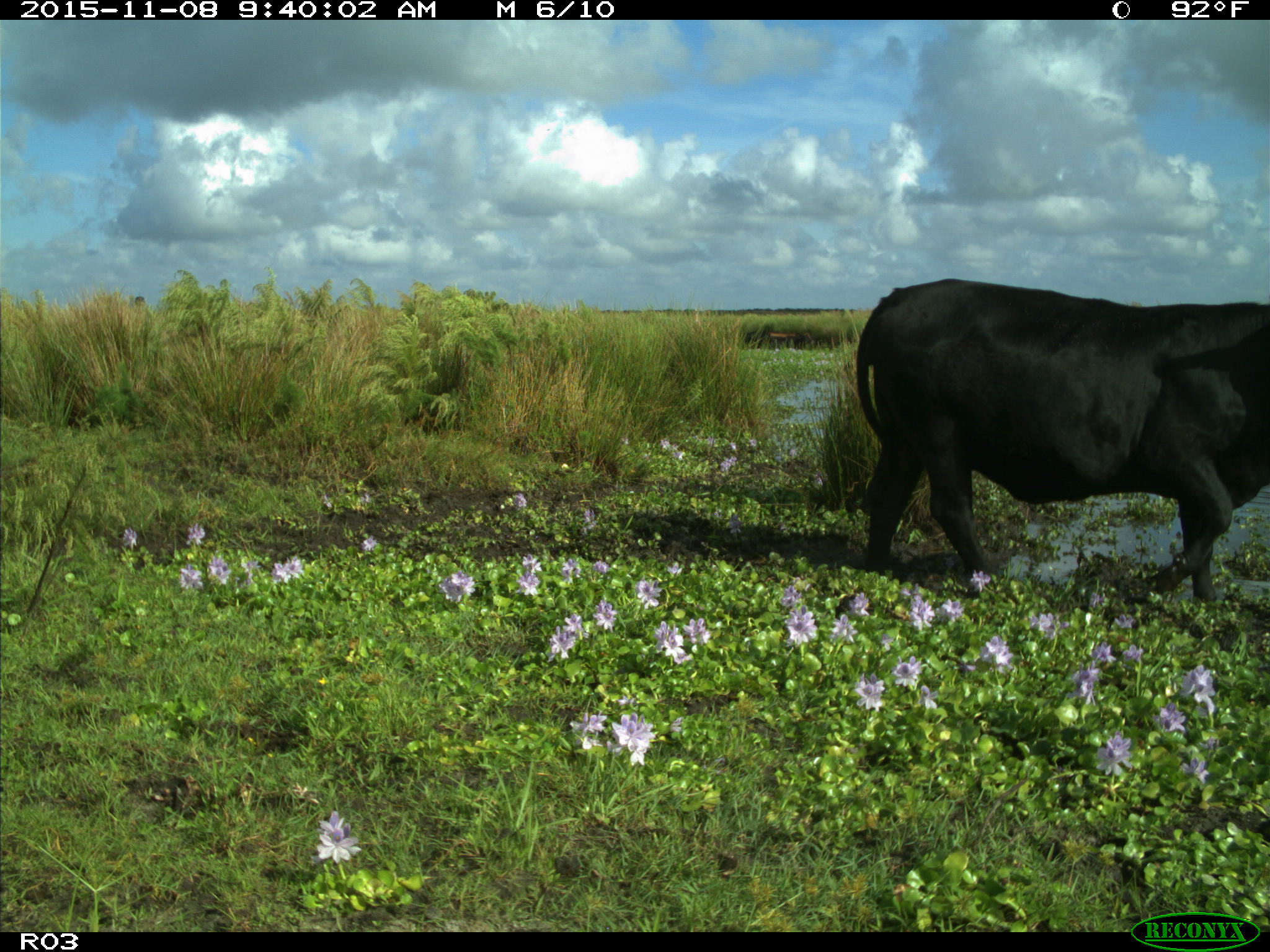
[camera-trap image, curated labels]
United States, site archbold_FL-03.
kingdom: Animalia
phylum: Chordata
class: Mammalia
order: Artiodactyla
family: Bovidae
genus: Bos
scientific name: Bos taurus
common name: domestic cow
Bos taurus (domestic cow).